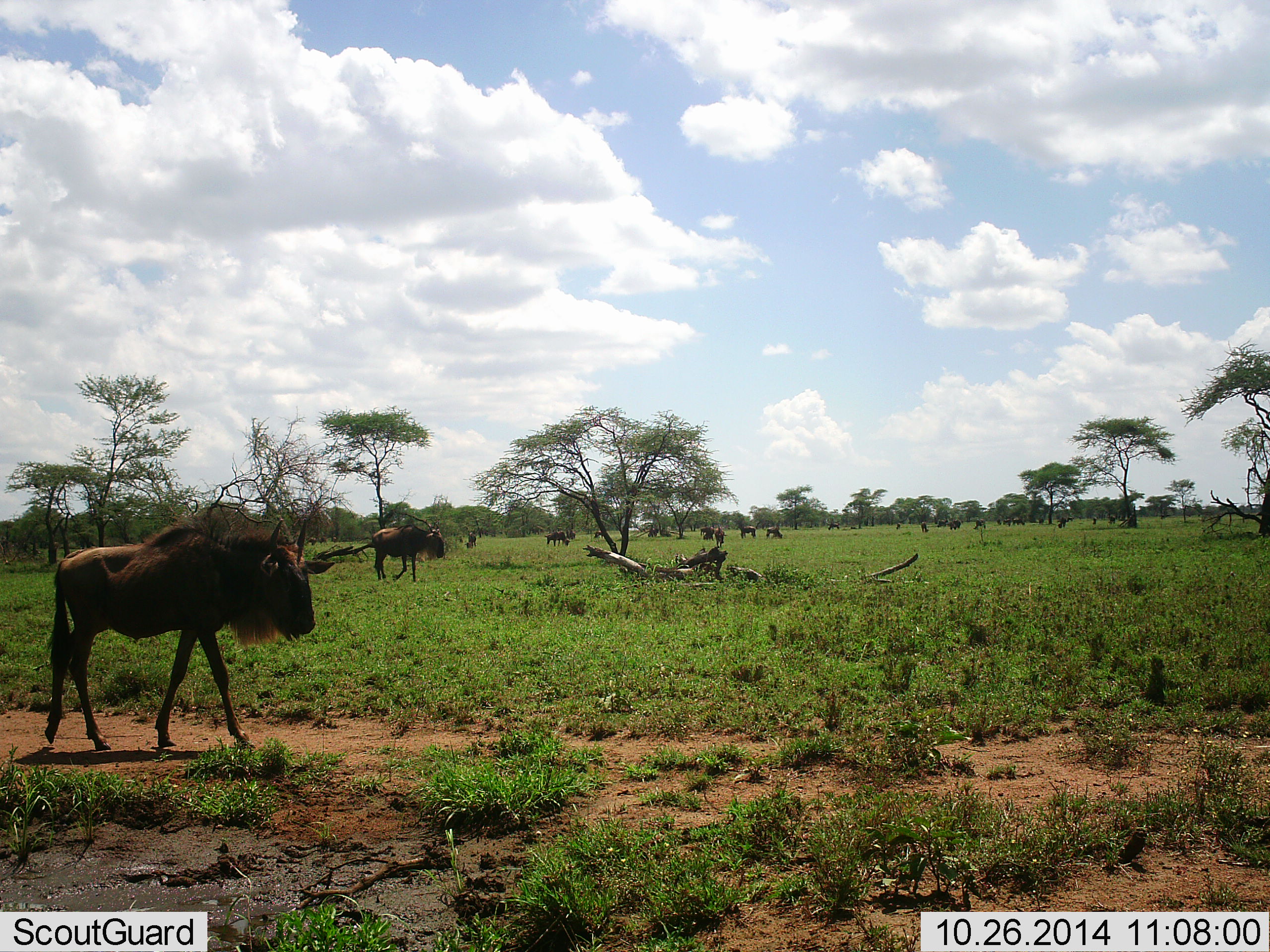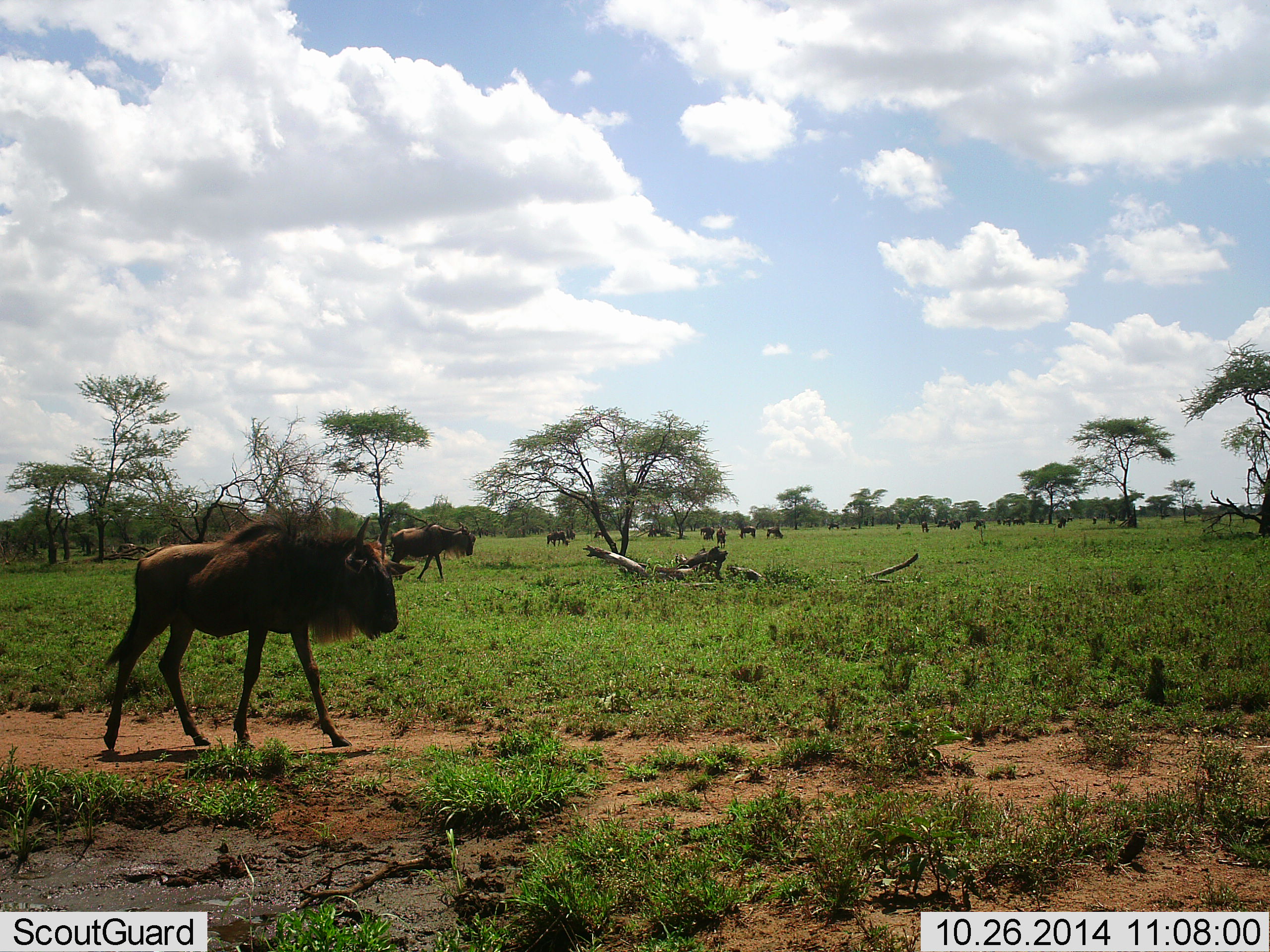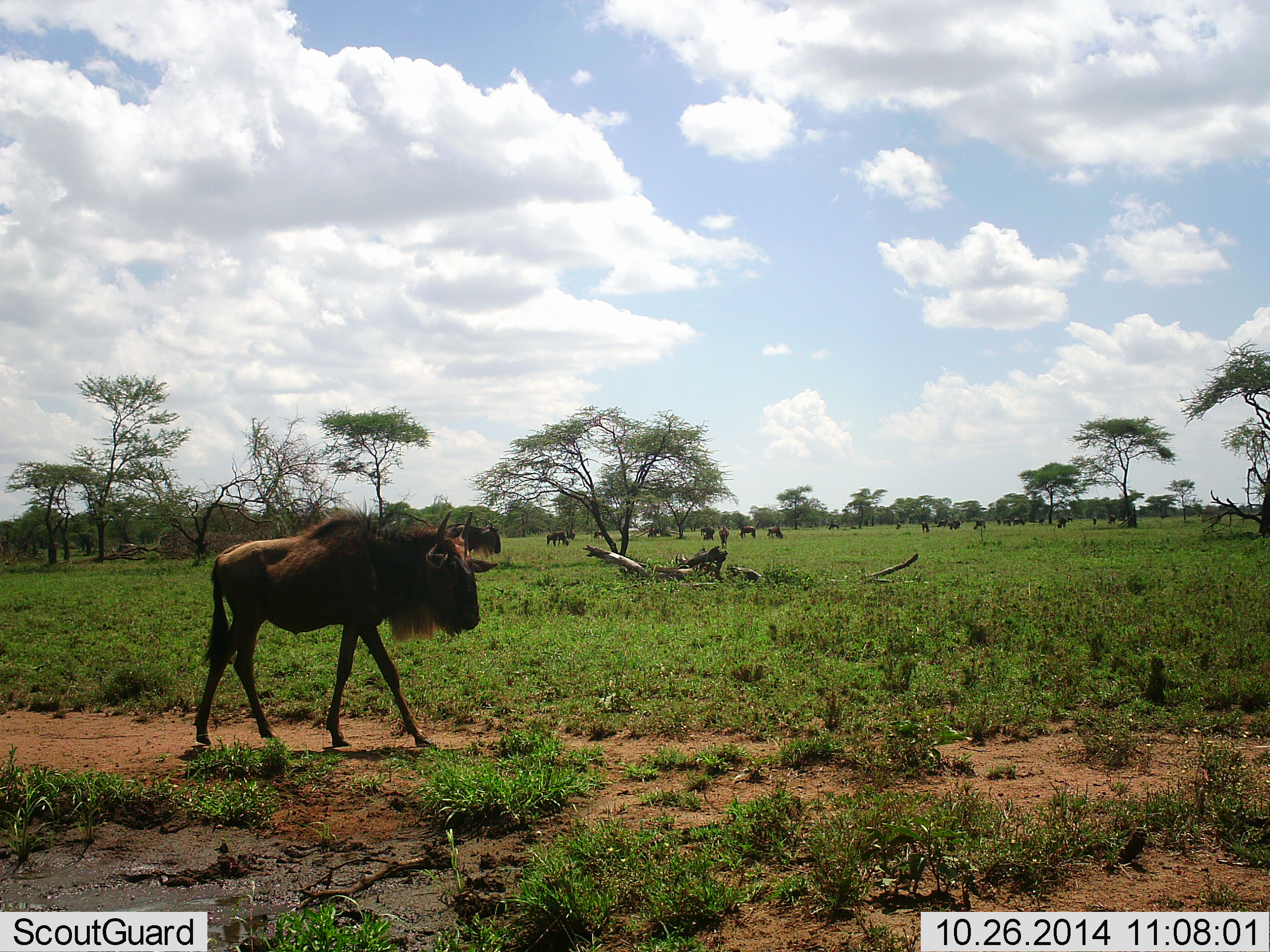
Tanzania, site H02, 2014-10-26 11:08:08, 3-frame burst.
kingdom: Animalia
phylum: Chordata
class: Mammalia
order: Artiodactyla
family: Bovidae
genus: Connochaetes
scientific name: Connochaetes taurinus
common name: blue wildebeest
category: wildebeest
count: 11-50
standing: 50%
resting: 10%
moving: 90%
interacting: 20%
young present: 20%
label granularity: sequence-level